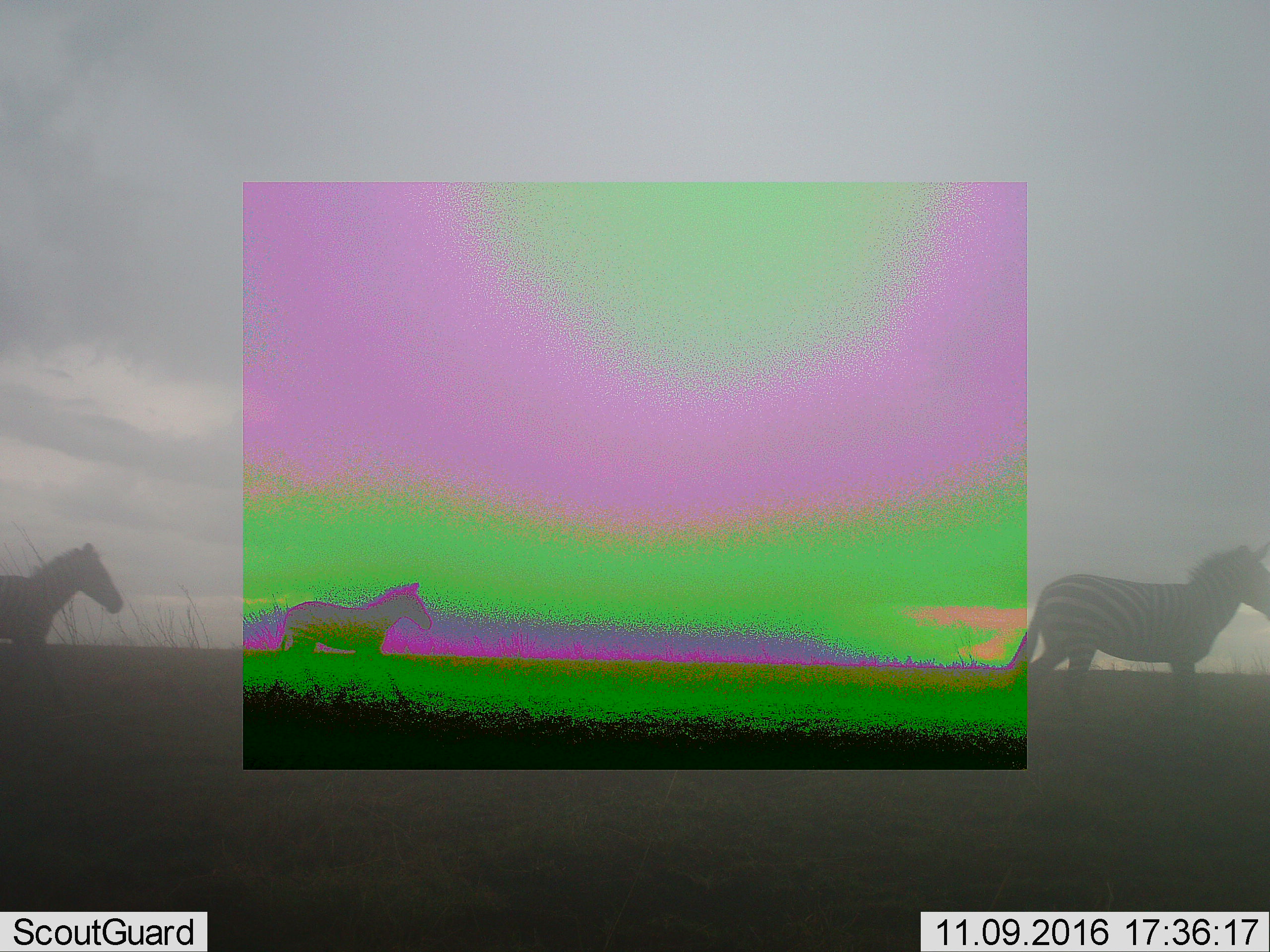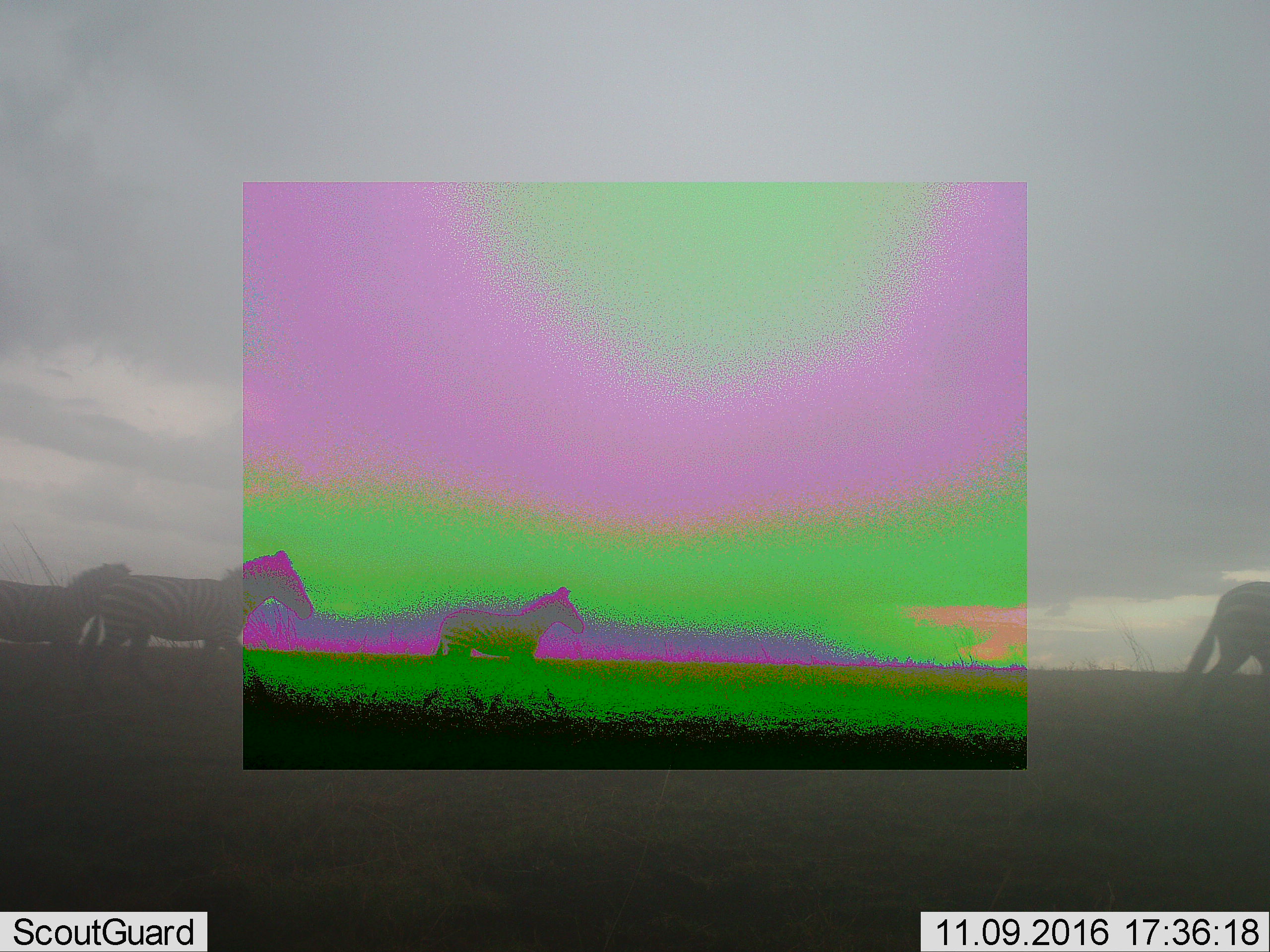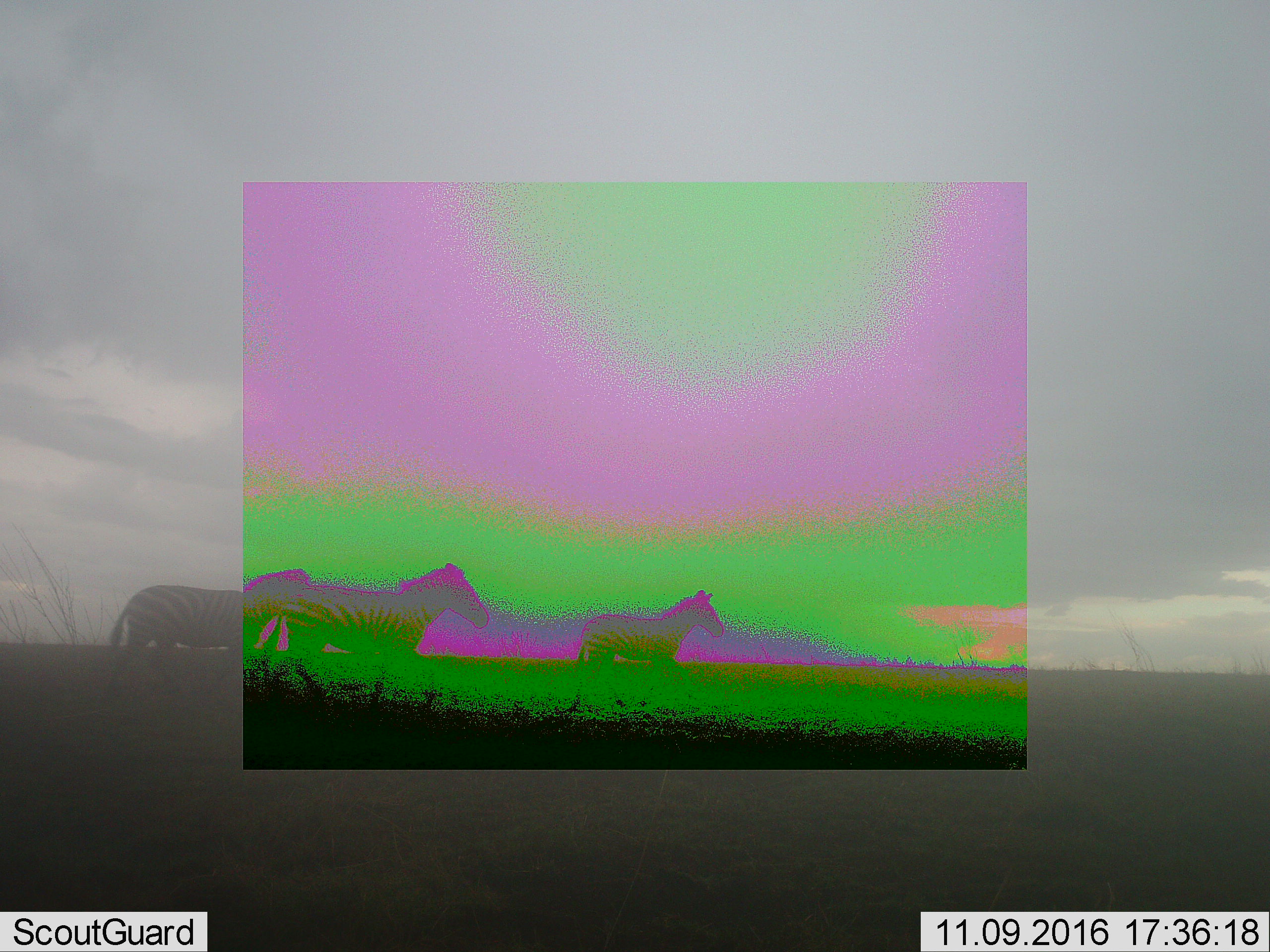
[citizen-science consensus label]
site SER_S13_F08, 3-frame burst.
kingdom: Animalia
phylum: Chordata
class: Mammalia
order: Perissodactyla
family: Equidae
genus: Equus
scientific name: Equus quagga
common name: plains zebra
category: zebraplains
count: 4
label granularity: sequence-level